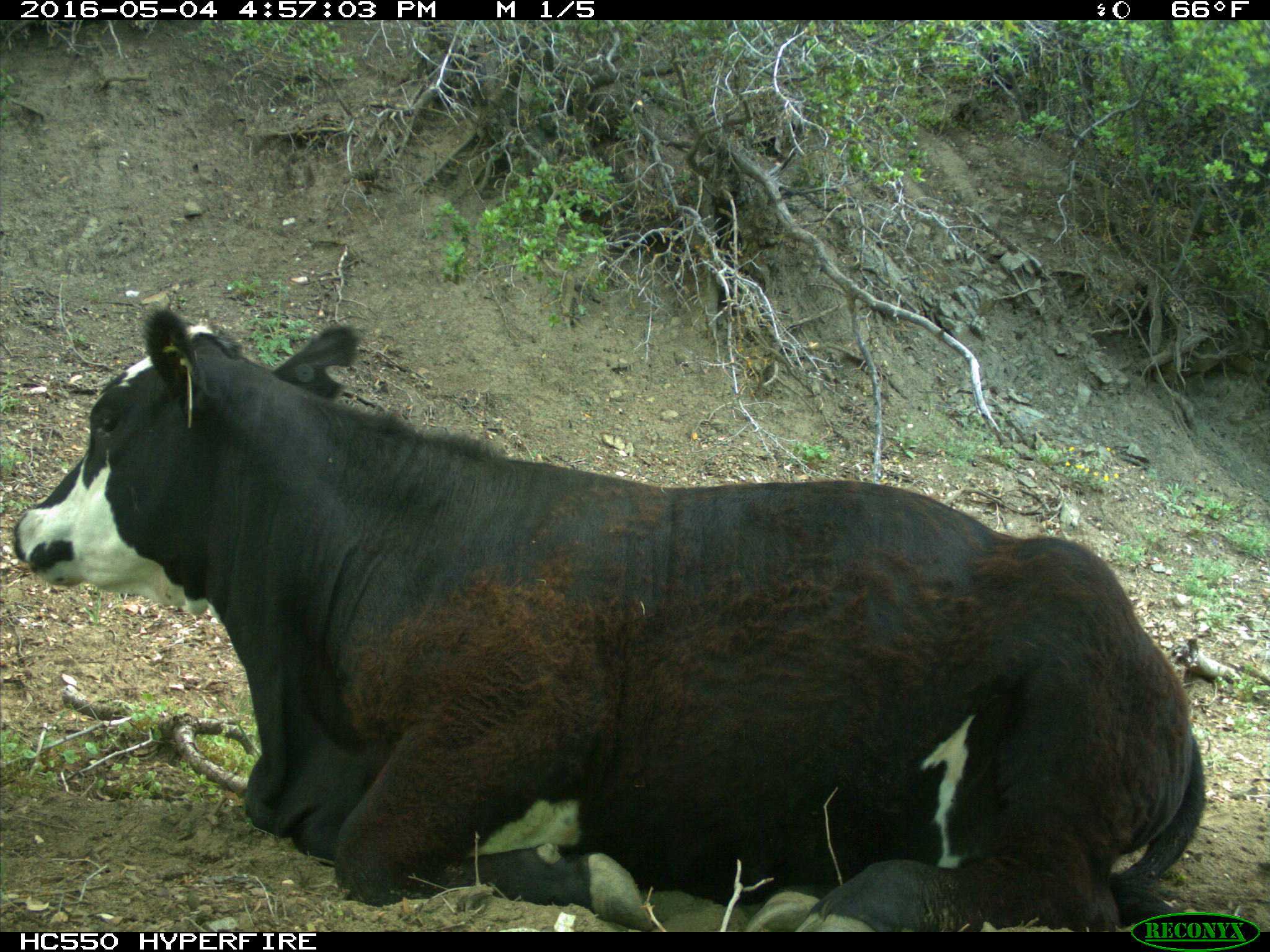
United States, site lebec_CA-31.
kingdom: Animalia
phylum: Chordata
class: Mammalia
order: Artiodactyla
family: Bovidae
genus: Bos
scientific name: Bos taurus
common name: domestic cow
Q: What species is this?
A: Bos taurus (domestic cow).